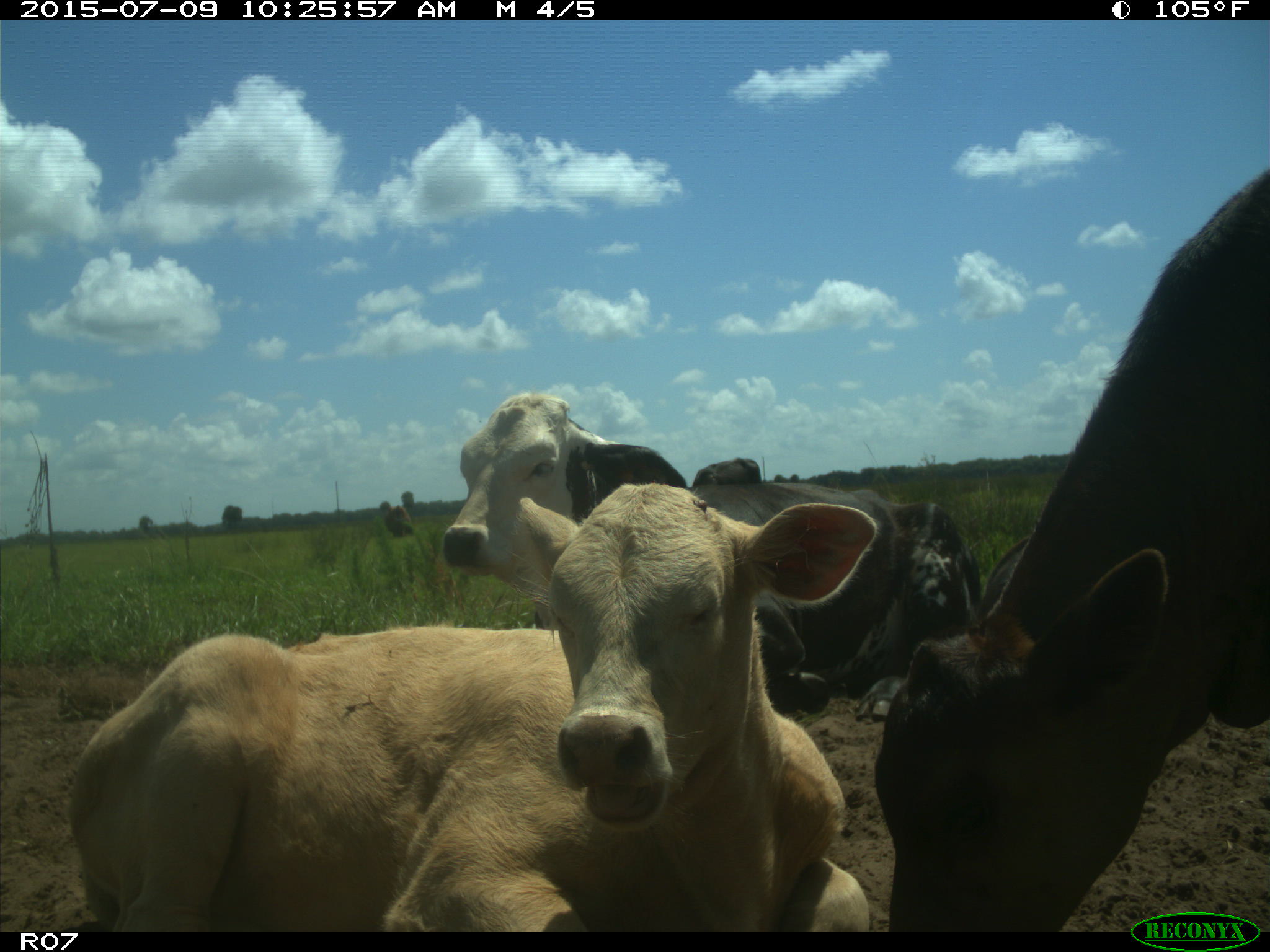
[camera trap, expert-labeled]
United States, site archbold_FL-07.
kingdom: Animalia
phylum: Chordata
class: Mammalia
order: Artiodactyla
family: Bovidae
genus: Bos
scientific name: Bos taurus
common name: domestic cow